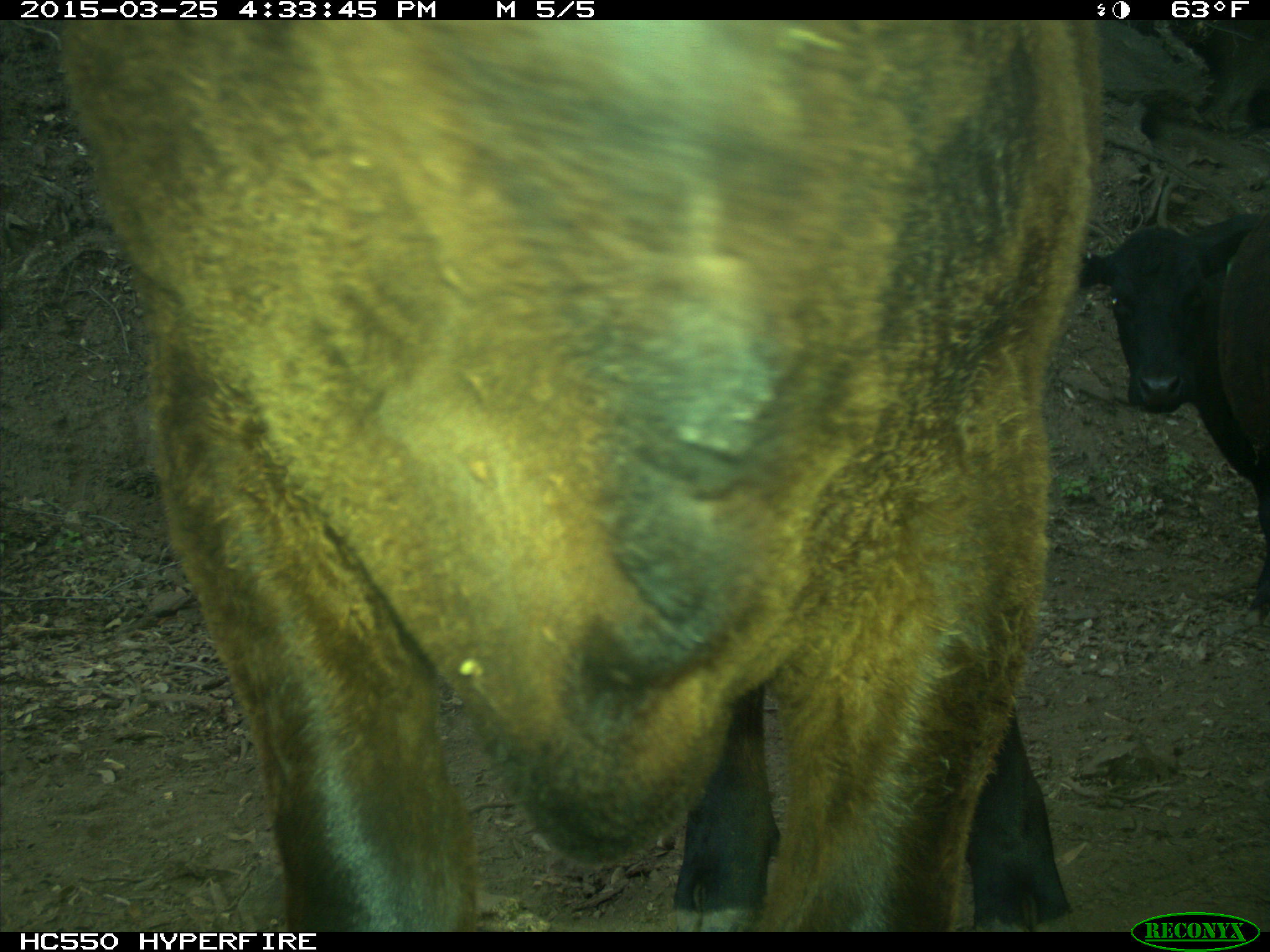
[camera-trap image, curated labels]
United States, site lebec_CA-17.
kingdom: Animalia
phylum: Chordata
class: Mammalia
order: Artiodactyla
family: Bovidae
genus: Bos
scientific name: Bos taurus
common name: domestic cow